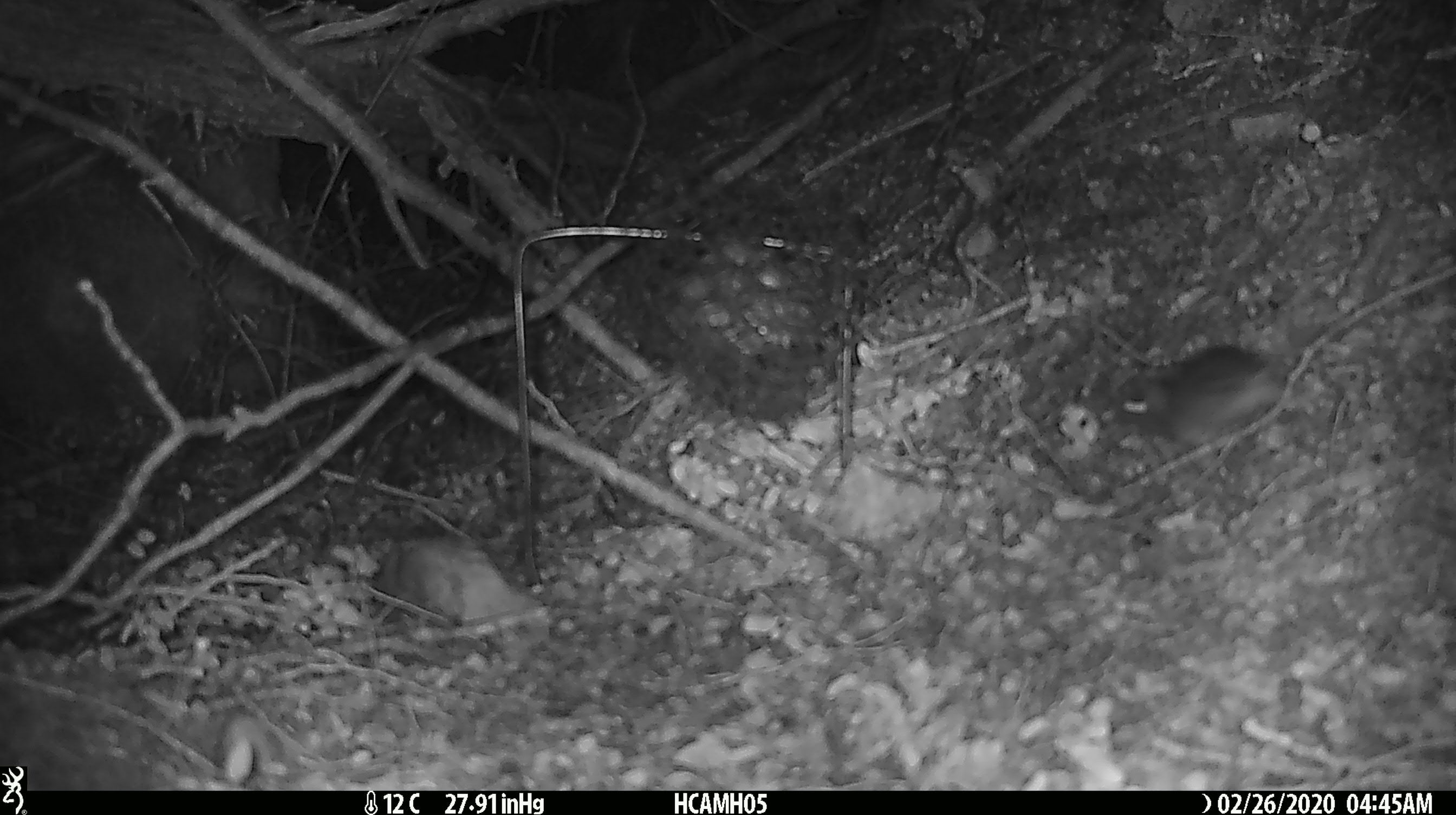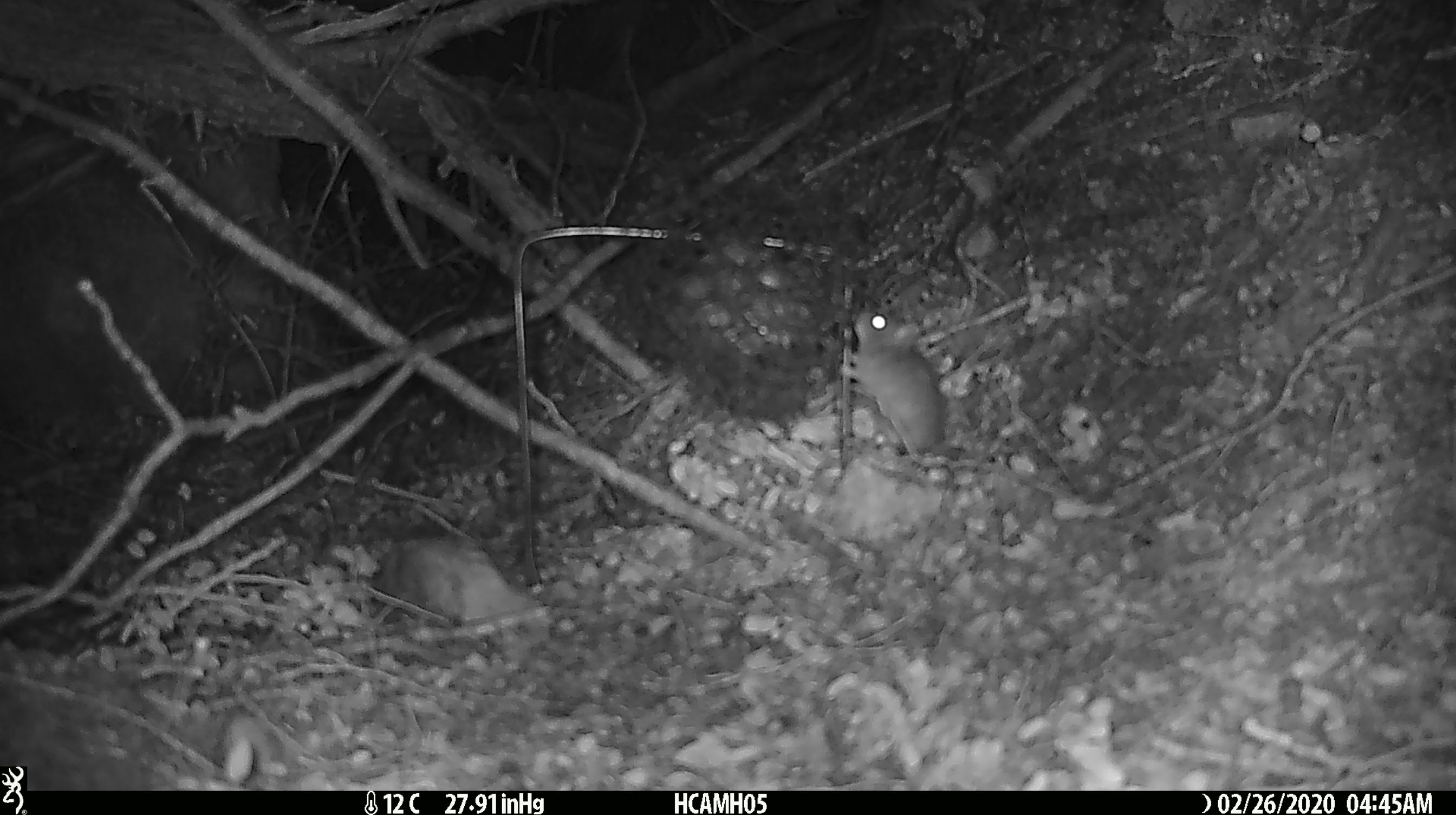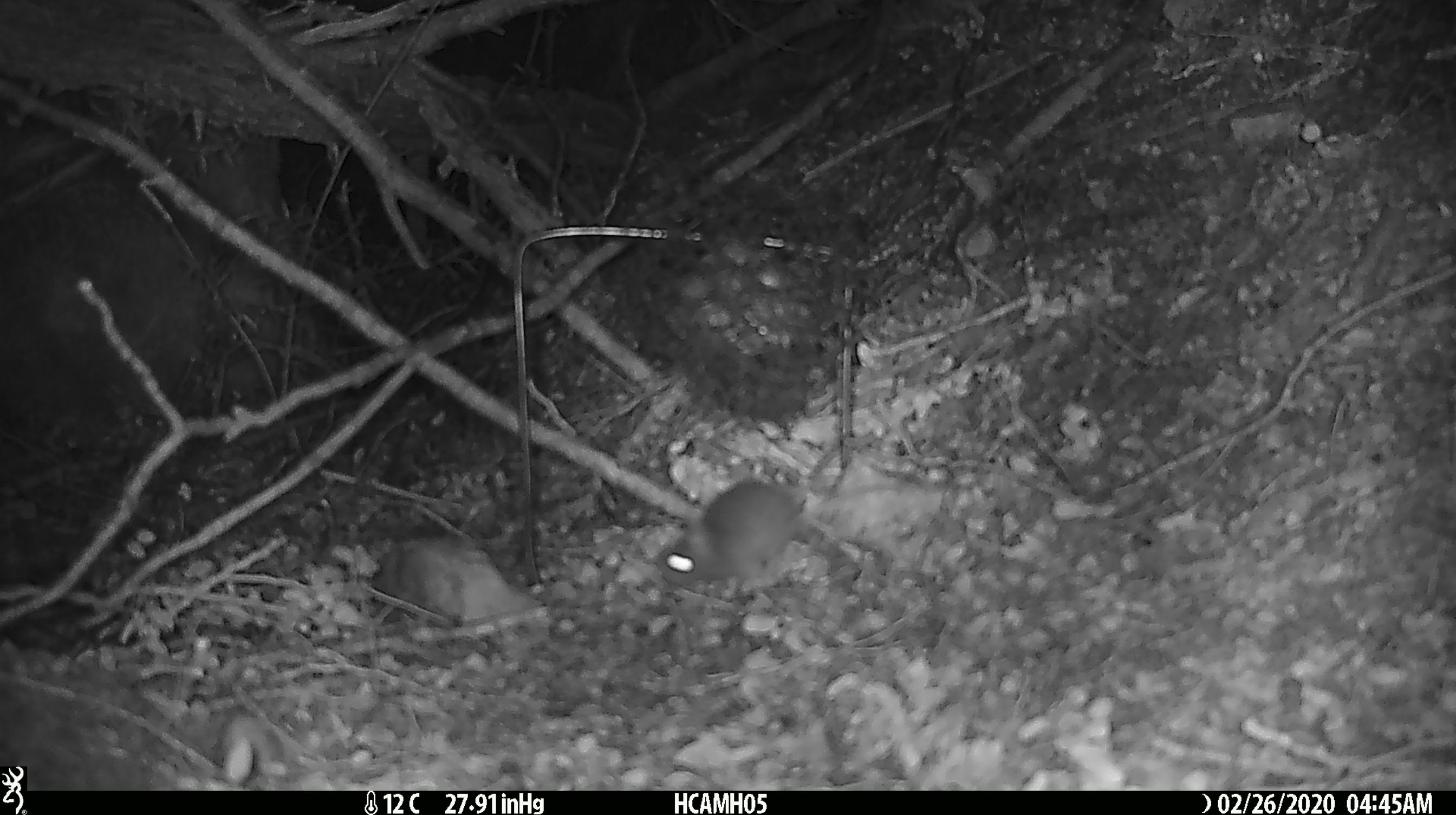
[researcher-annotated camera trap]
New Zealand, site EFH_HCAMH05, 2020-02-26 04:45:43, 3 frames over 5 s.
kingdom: Animalia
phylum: Chordata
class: Mammalia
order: Rodentia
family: Muridae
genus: Mus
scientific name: Mus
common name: mouse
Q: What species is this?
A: Mouse (Mus).